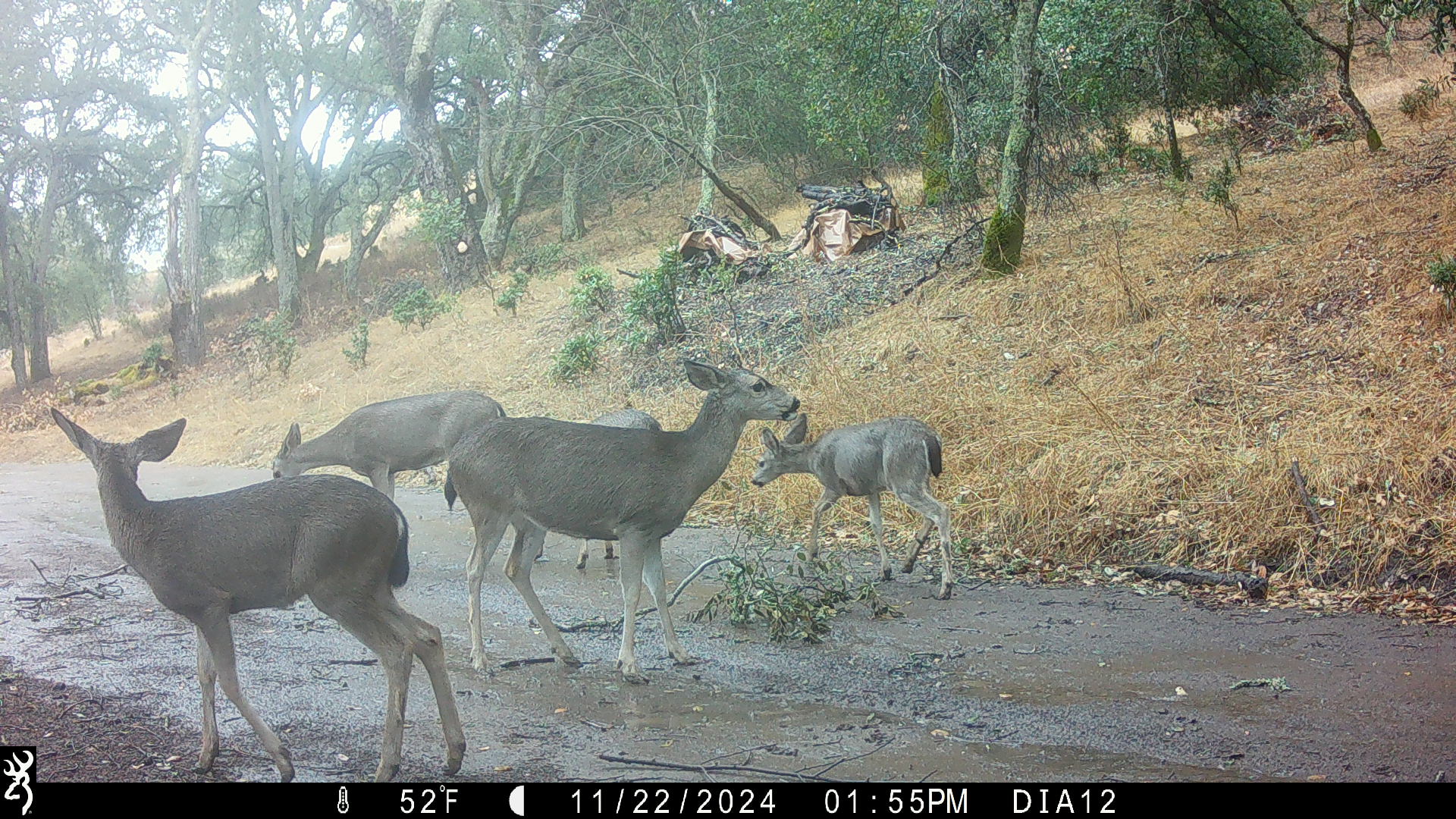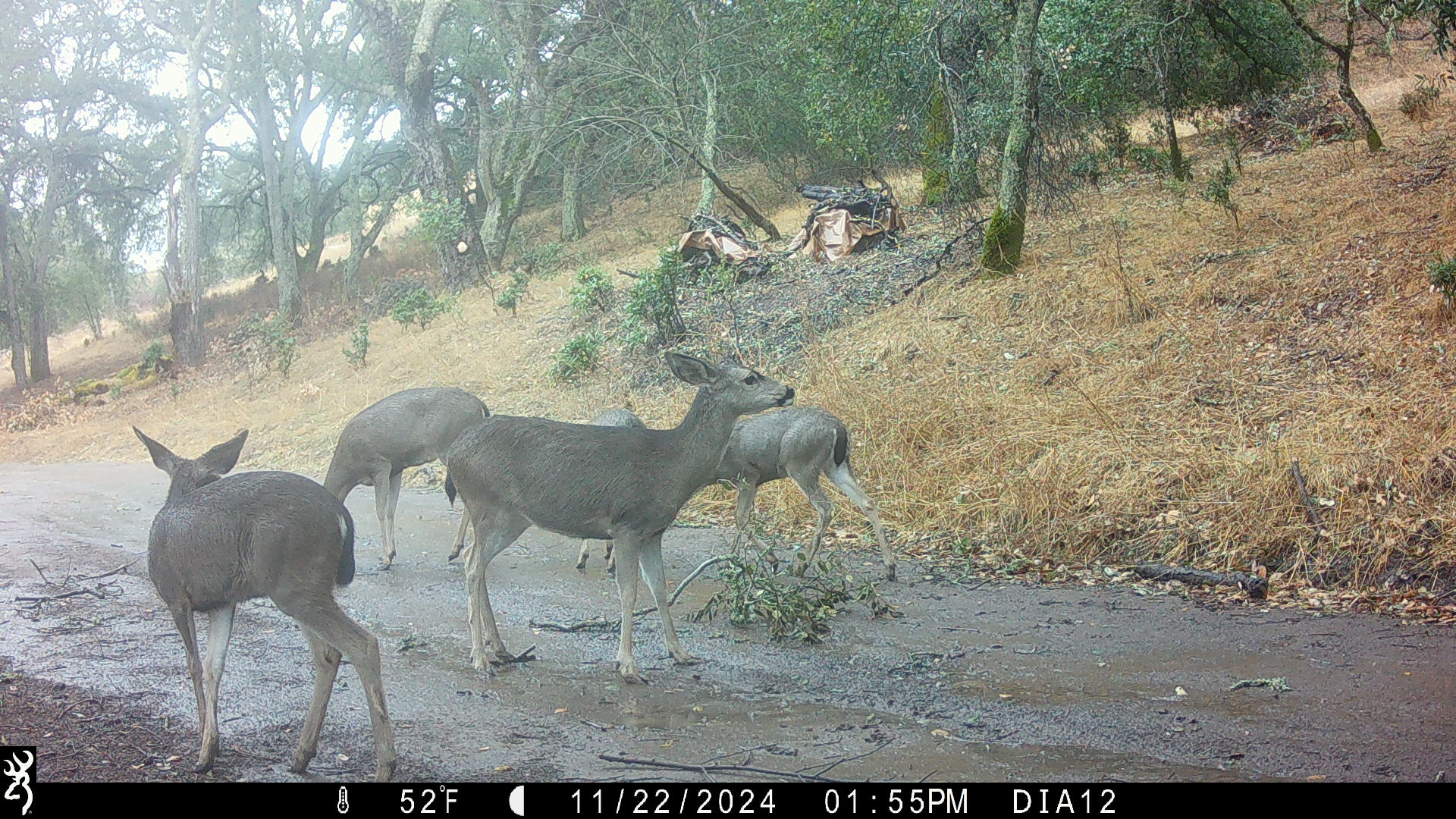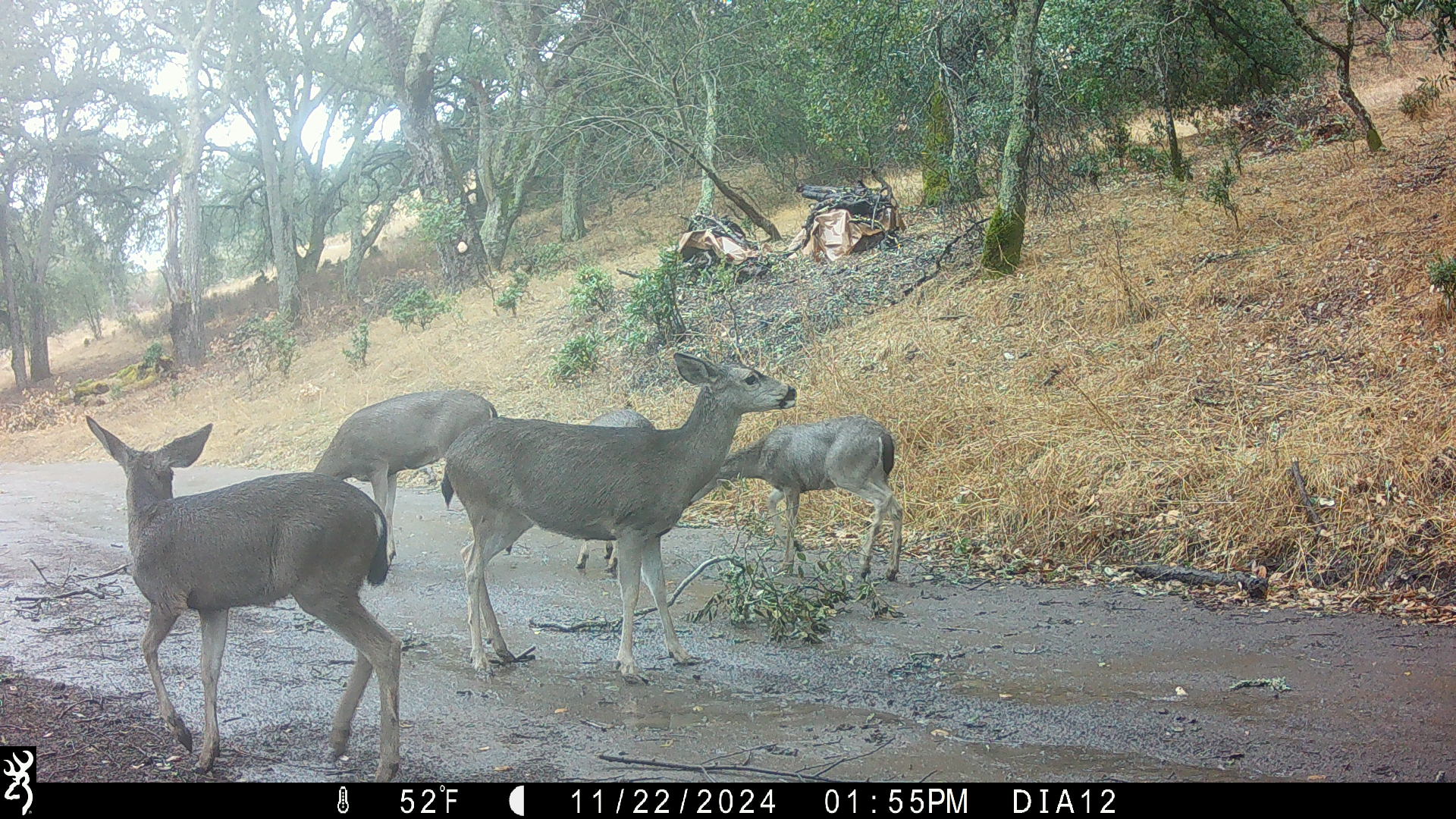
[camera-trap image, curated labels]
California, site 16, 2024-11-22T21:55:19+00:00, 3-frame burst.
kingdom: Animalia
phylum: Chordata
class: Mammalia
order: Artiodactyla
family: Cervidae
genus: Odocoileus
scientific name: Odocoileus hemionus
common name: mule deer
Mule deer (Odocoileus hemionus).